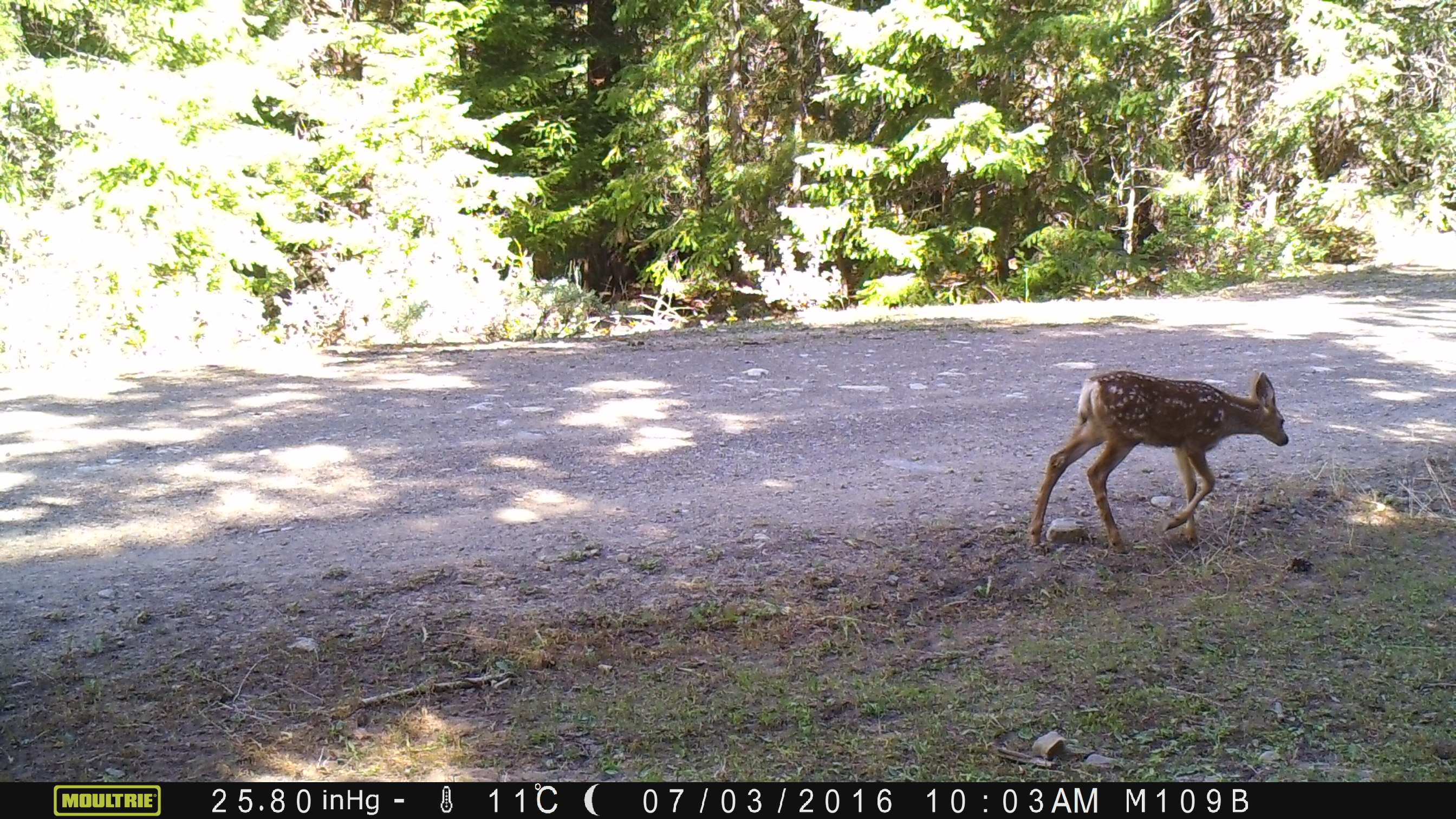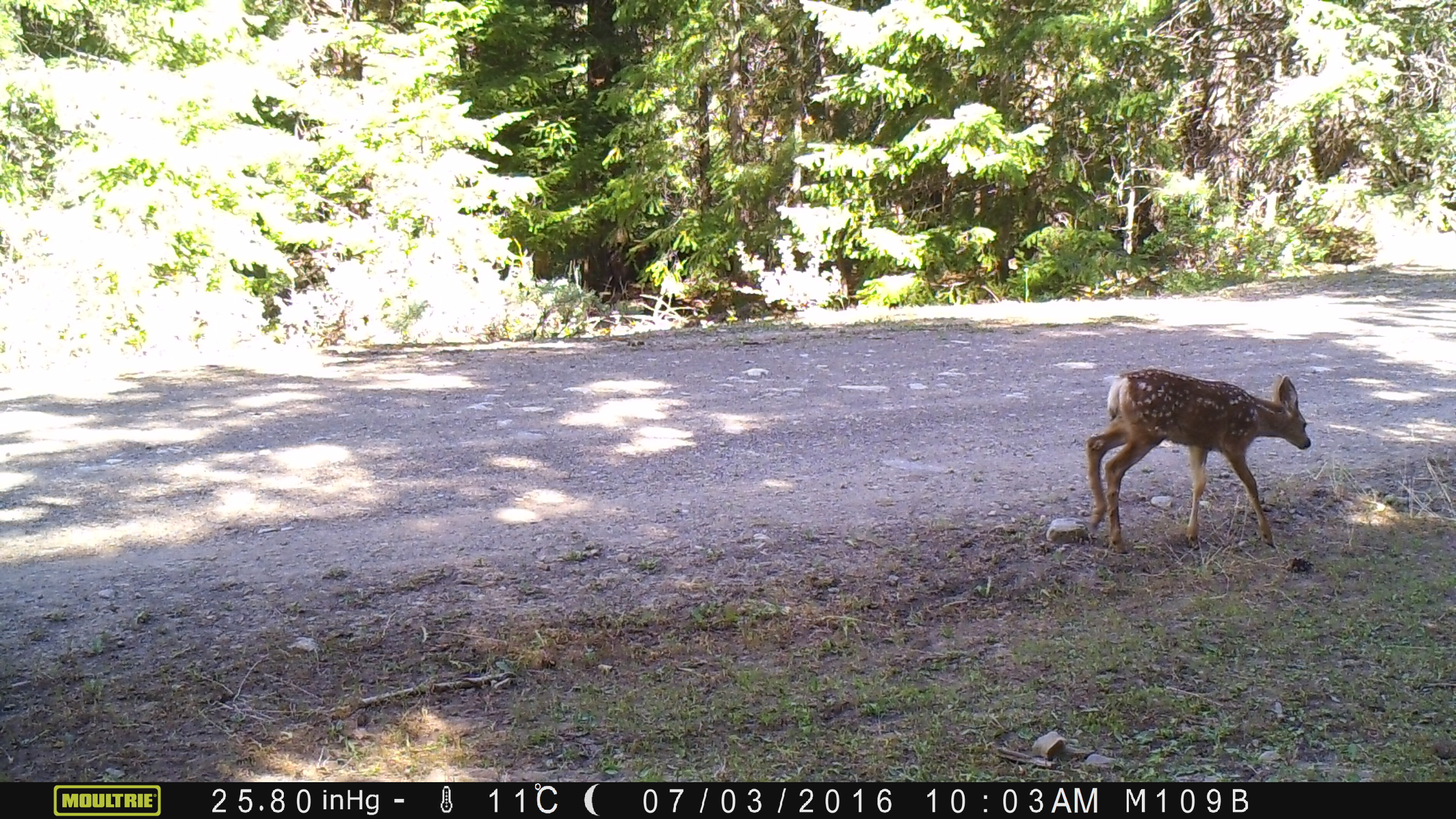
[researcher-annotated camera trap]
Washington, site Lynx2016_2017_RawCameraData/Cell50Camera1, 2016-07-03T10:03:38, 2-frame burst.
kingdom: Animalia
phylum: Chordata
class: Mammalia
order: Artiodactyla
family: Cervidae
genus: Odocoileus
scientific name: Odocoileus hemionus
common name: mule deer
Odocoileus hemionus (mule deer). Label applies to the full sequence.